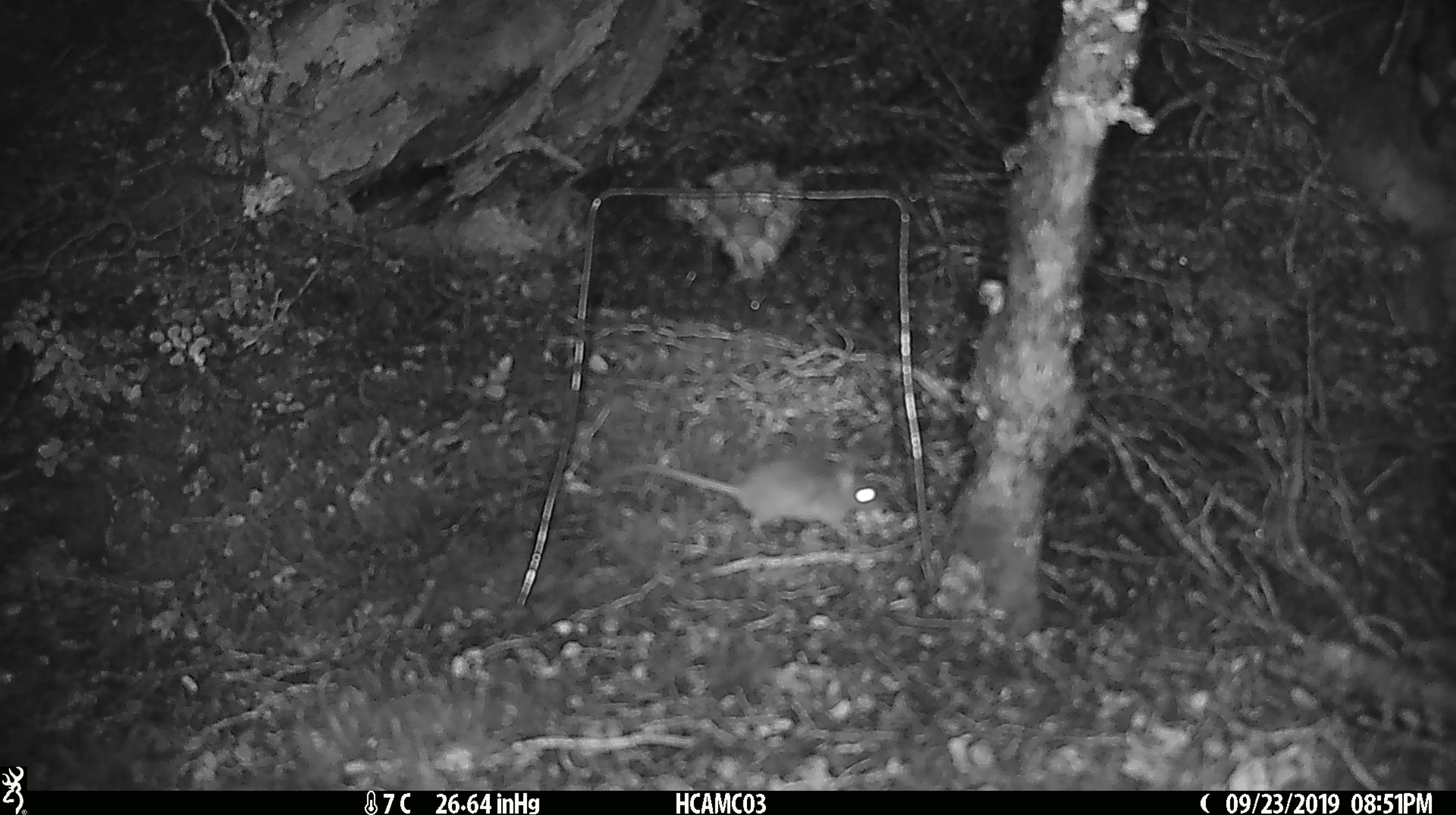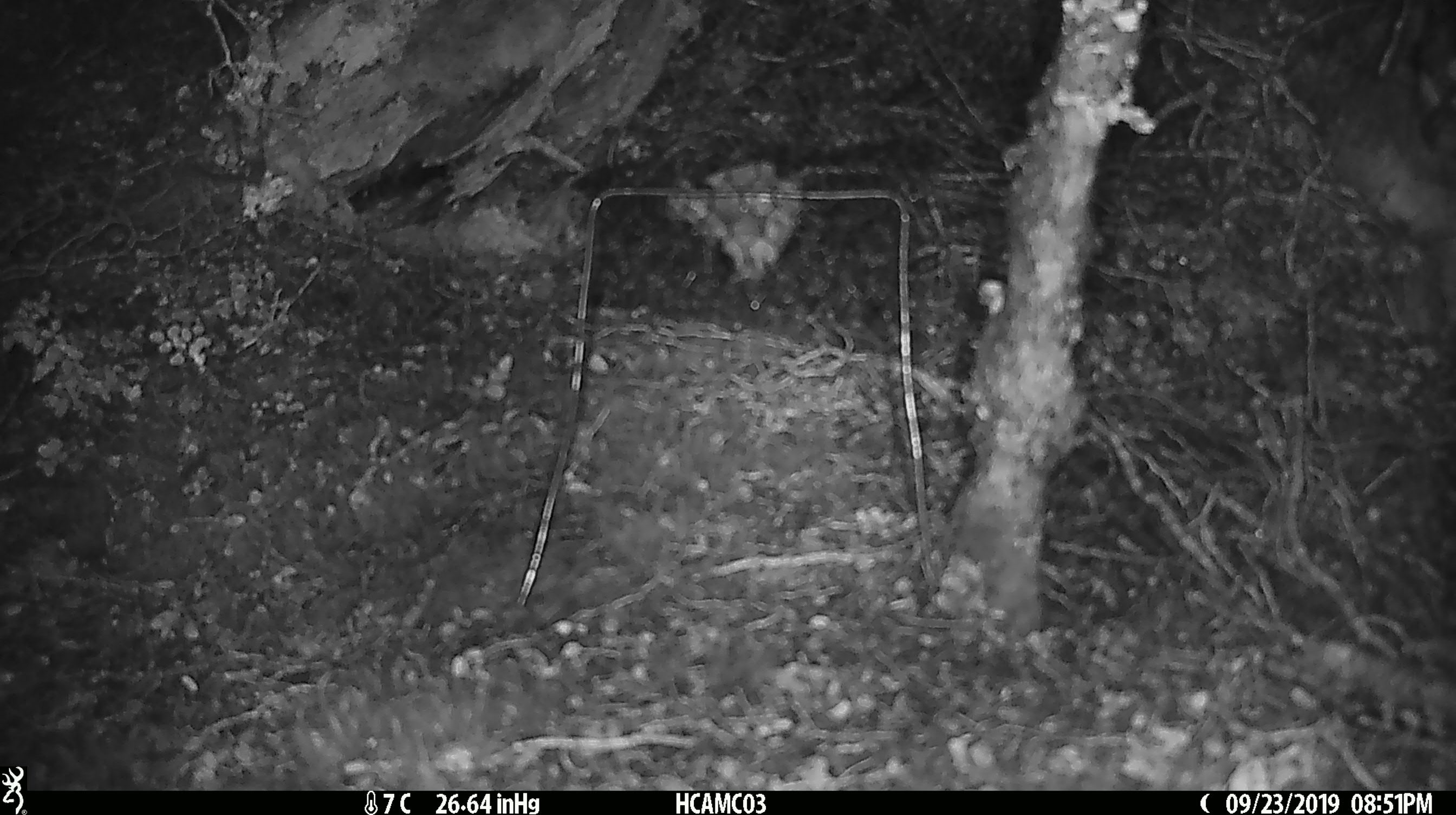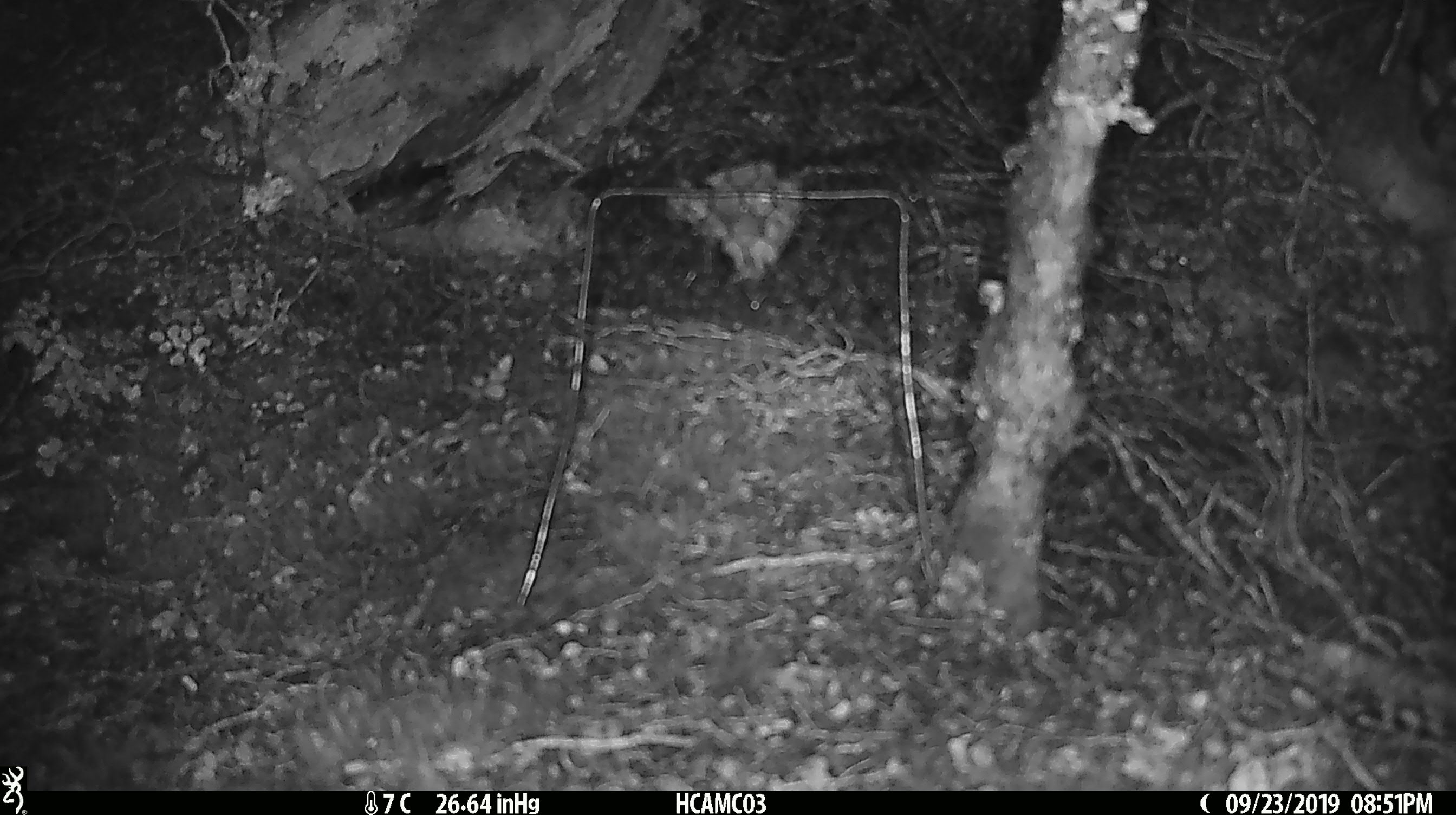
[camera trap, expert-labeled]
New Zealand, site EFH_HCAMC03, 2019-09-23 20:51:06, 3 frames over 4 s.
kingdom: Animalia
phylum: Chordata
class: Mammalia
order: Rodentia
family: Muridae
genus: Mus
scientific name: Mus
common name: mouse